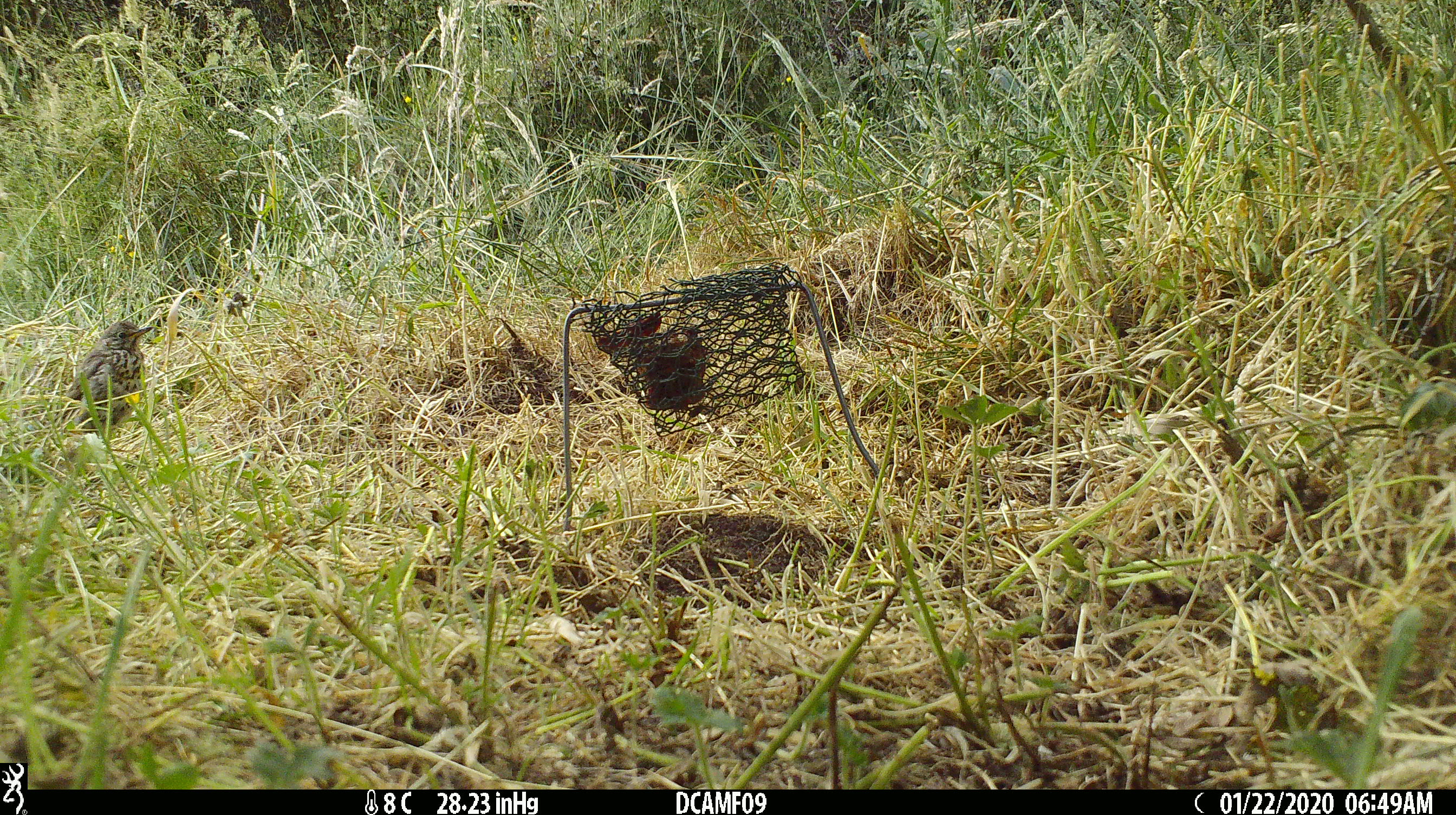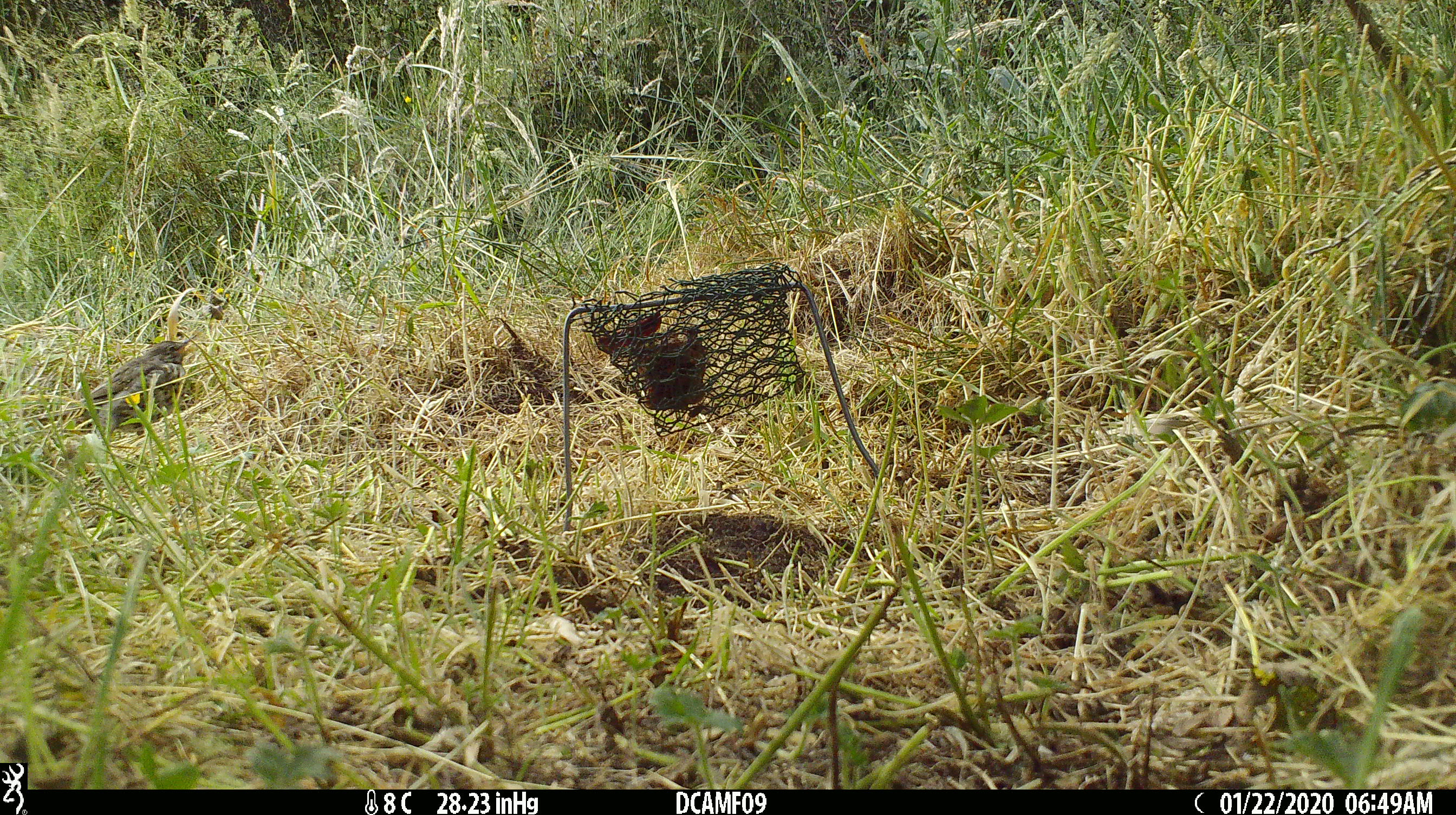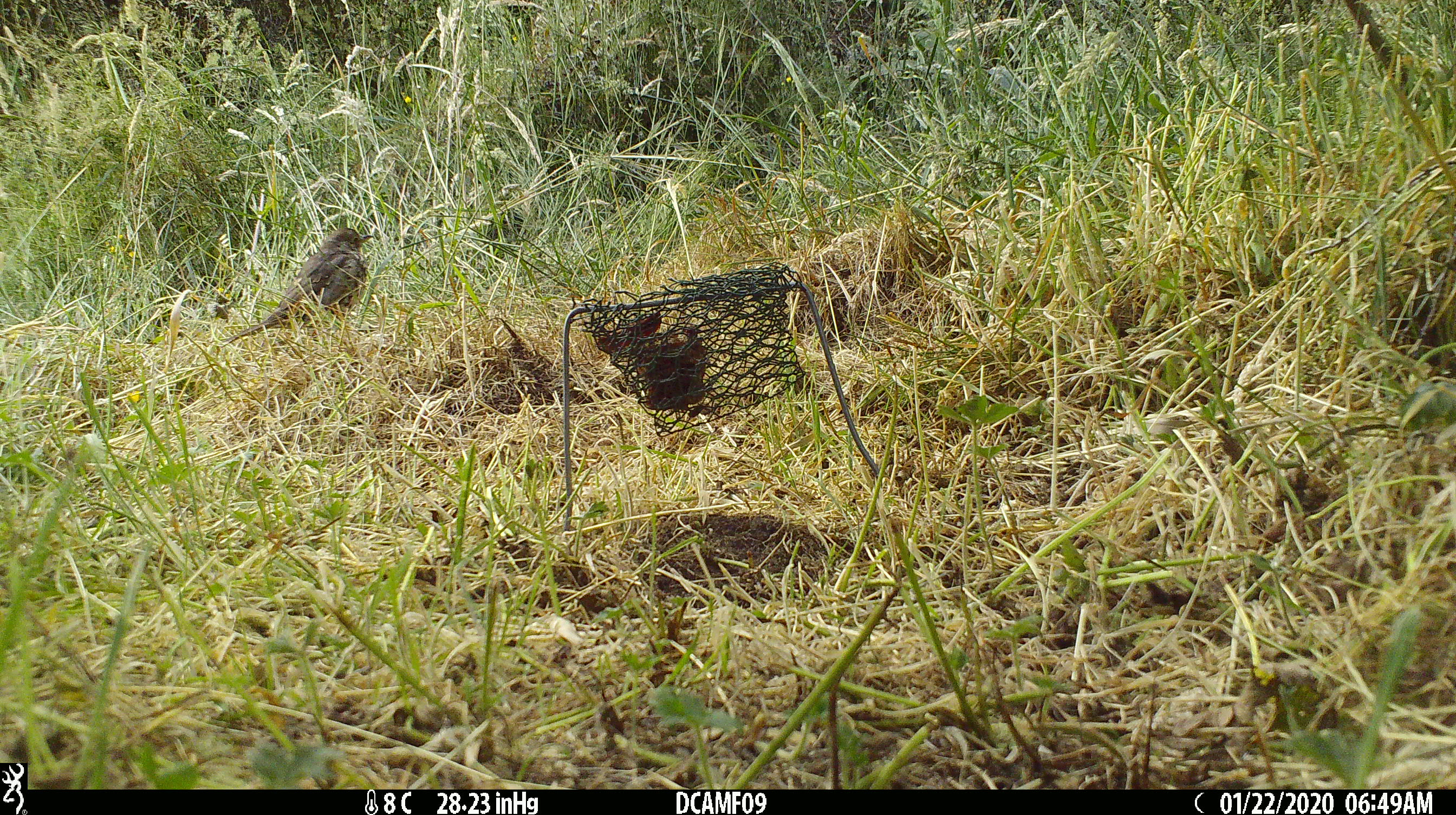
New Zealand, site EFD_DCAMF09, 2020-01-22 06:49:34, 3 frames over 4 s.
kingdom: Animalia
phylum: Chordata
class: Aves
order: Passeriformes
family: Turdidae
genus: Turdus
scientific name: Turdus philomelos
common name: song thrush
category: thrush